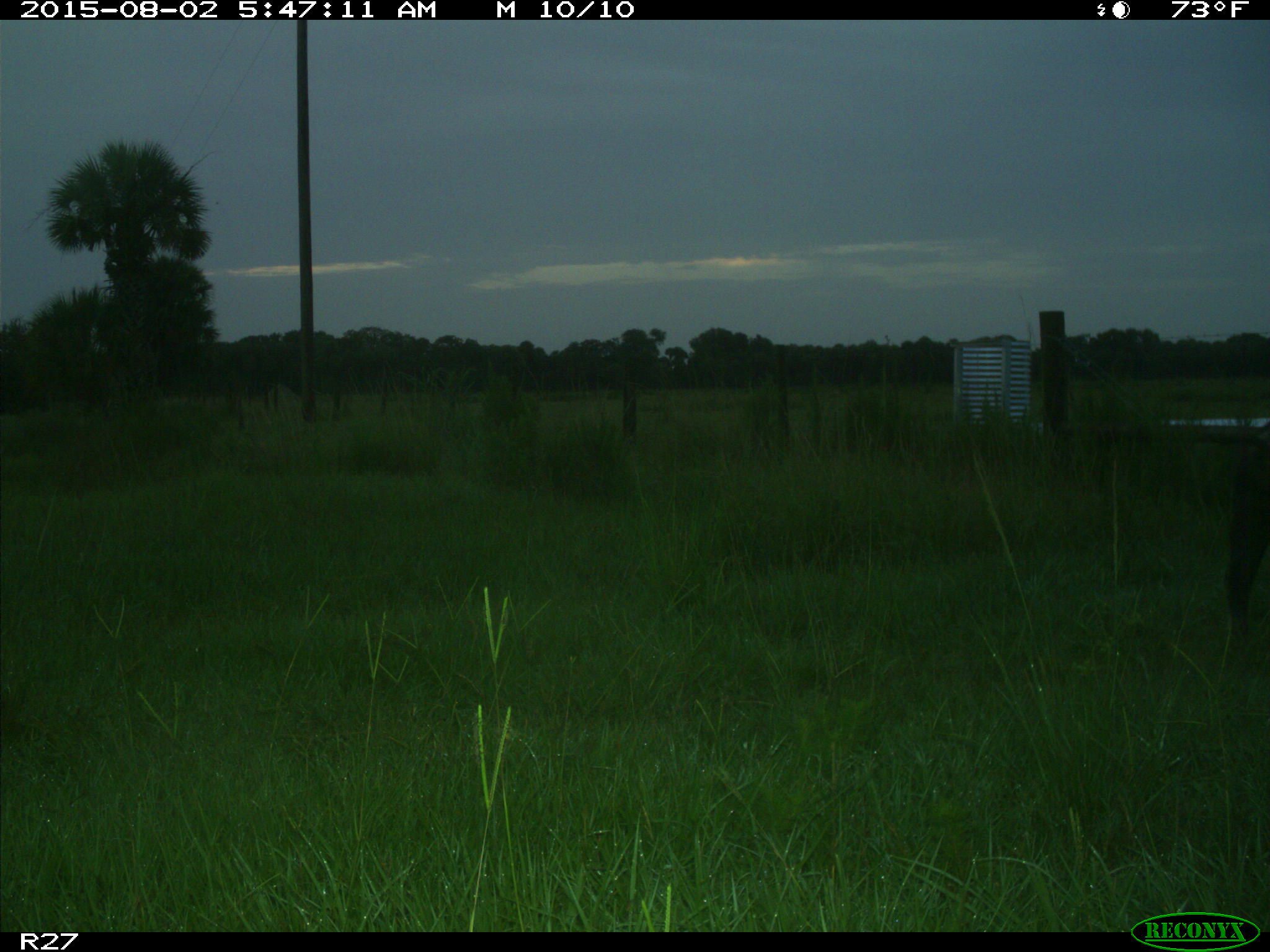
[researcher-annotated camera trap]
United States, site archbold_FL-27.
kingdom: Animalia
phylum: Chordata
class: Mammalia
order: Artiodactyla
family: Suidae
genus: Sus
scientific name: Sus scrofa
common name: wild boar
Sus scrofa (wild boar).